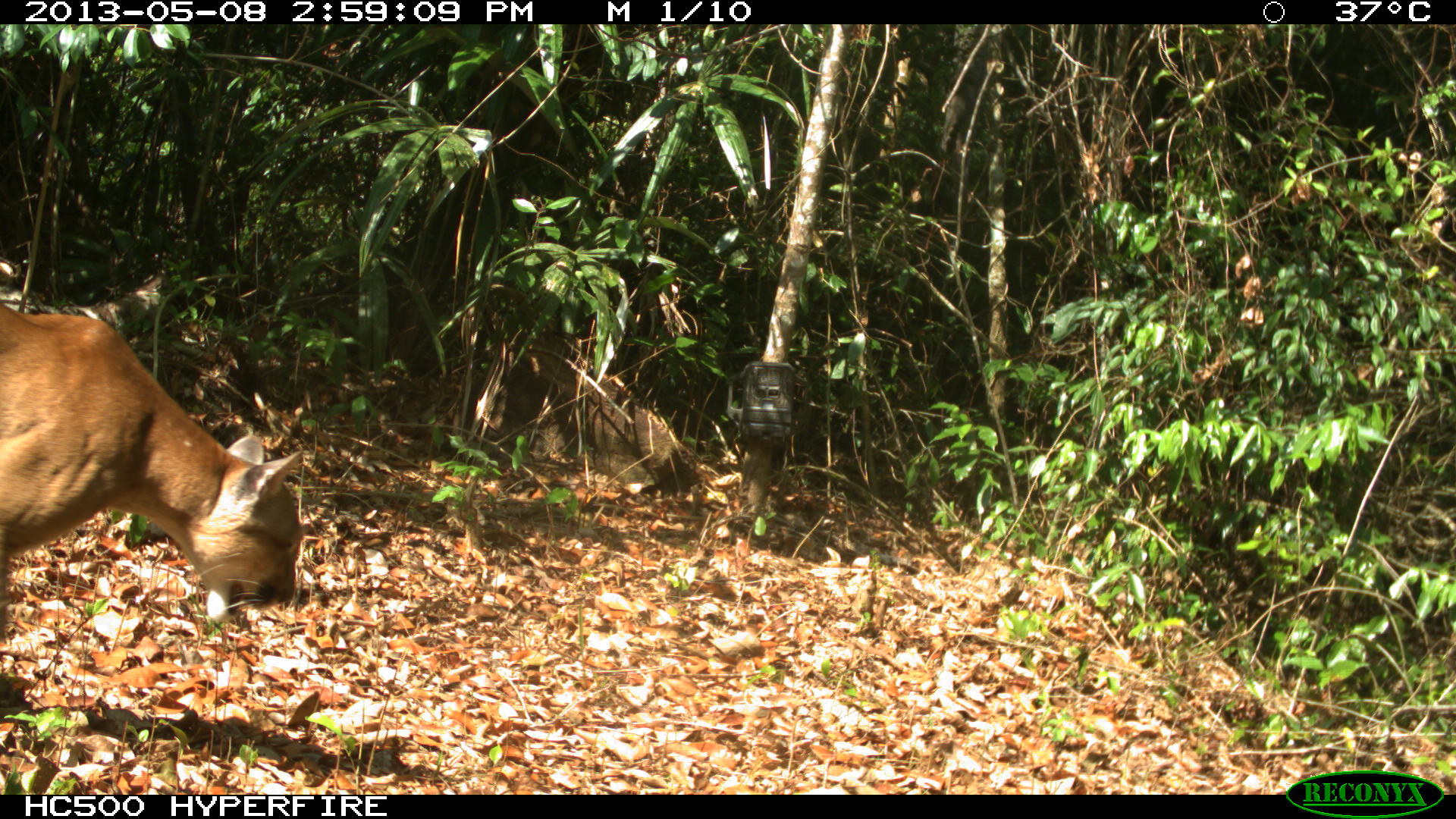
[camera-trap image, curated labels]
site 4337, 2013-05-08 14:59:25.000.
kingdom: Animalia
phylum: Chordata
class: Mammalia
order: Carnivora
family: Felidae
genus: Puma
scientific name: Puma concolor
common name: mountain lion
Puma concolor (mountain lion), count 1, sex male.